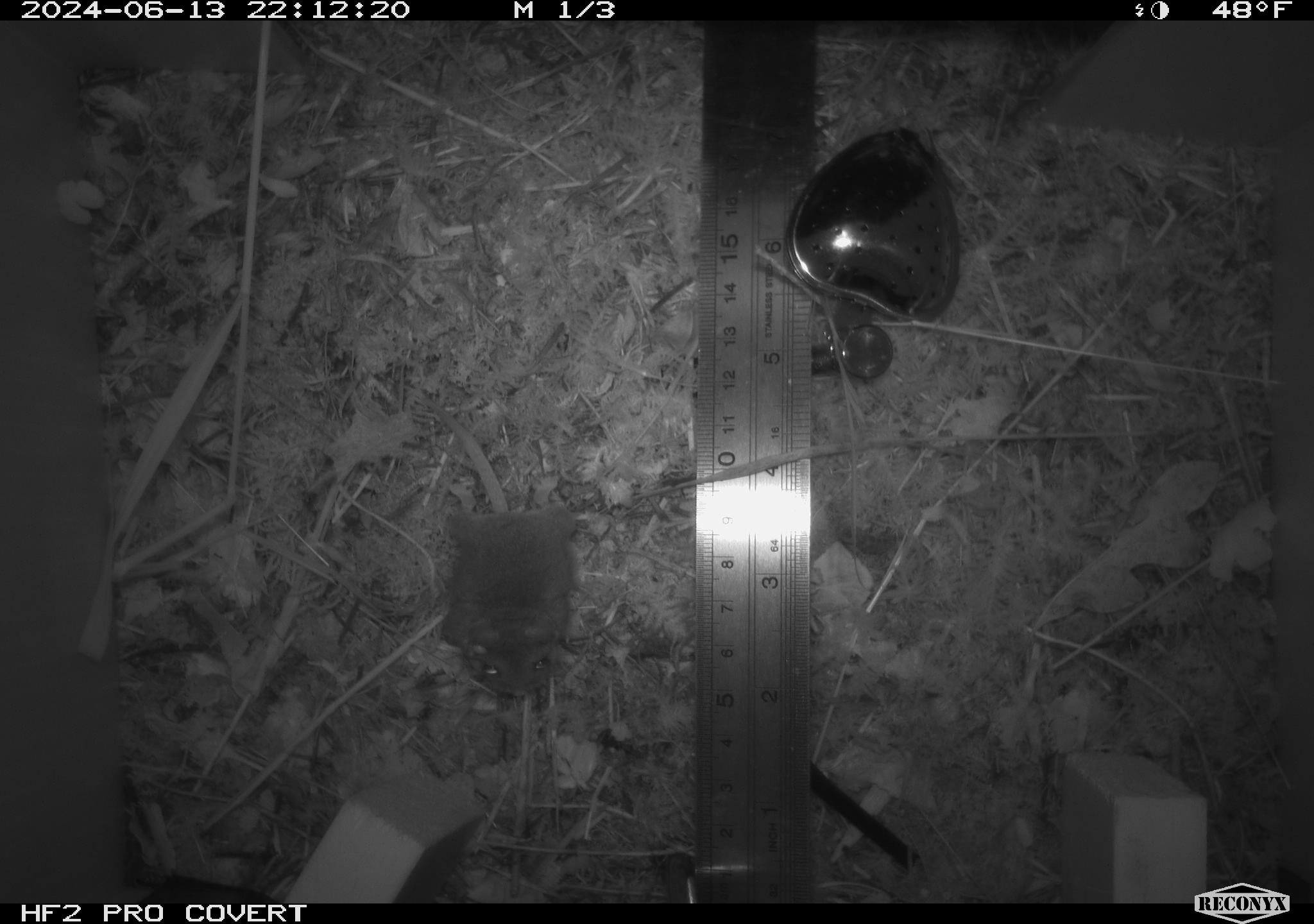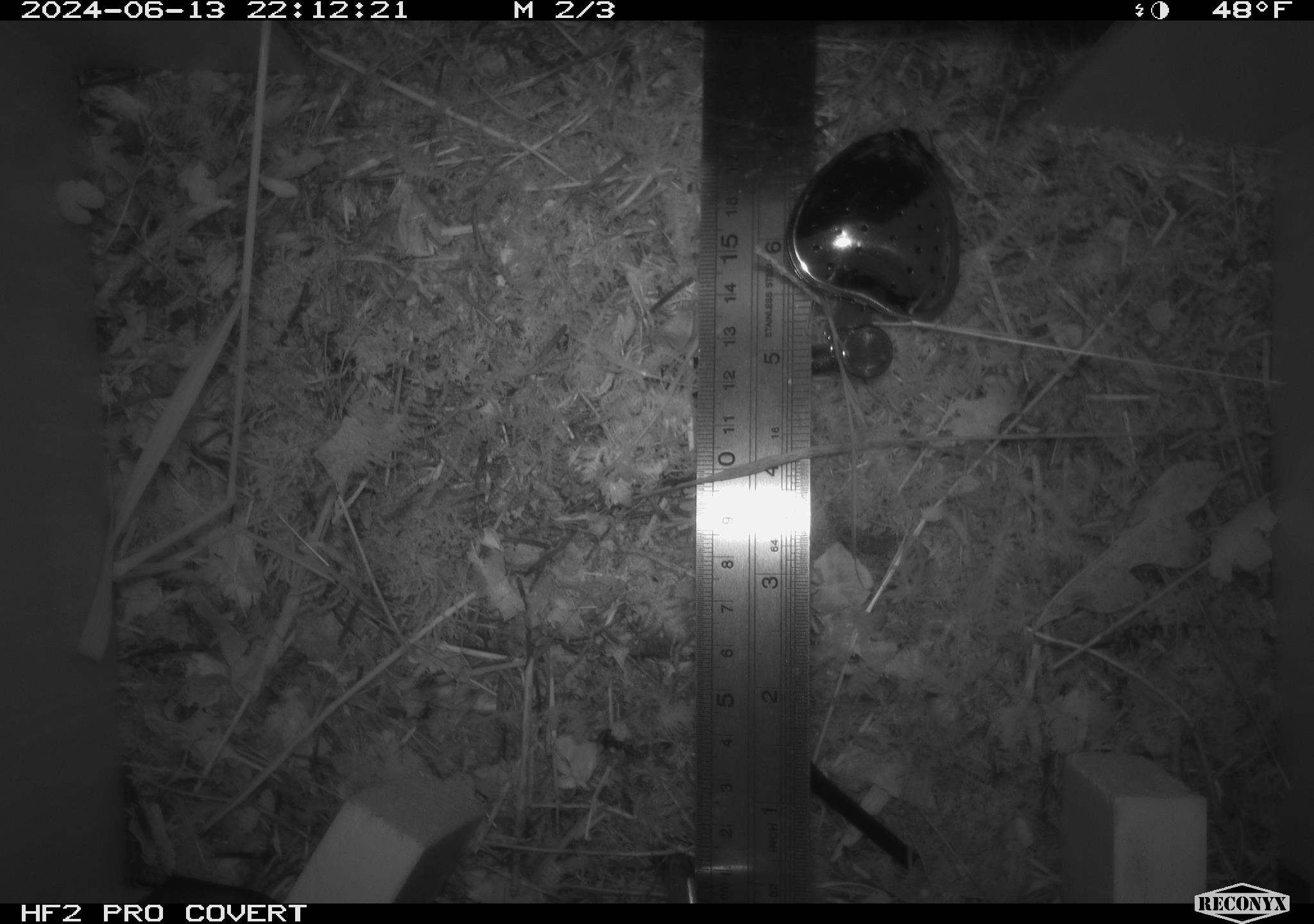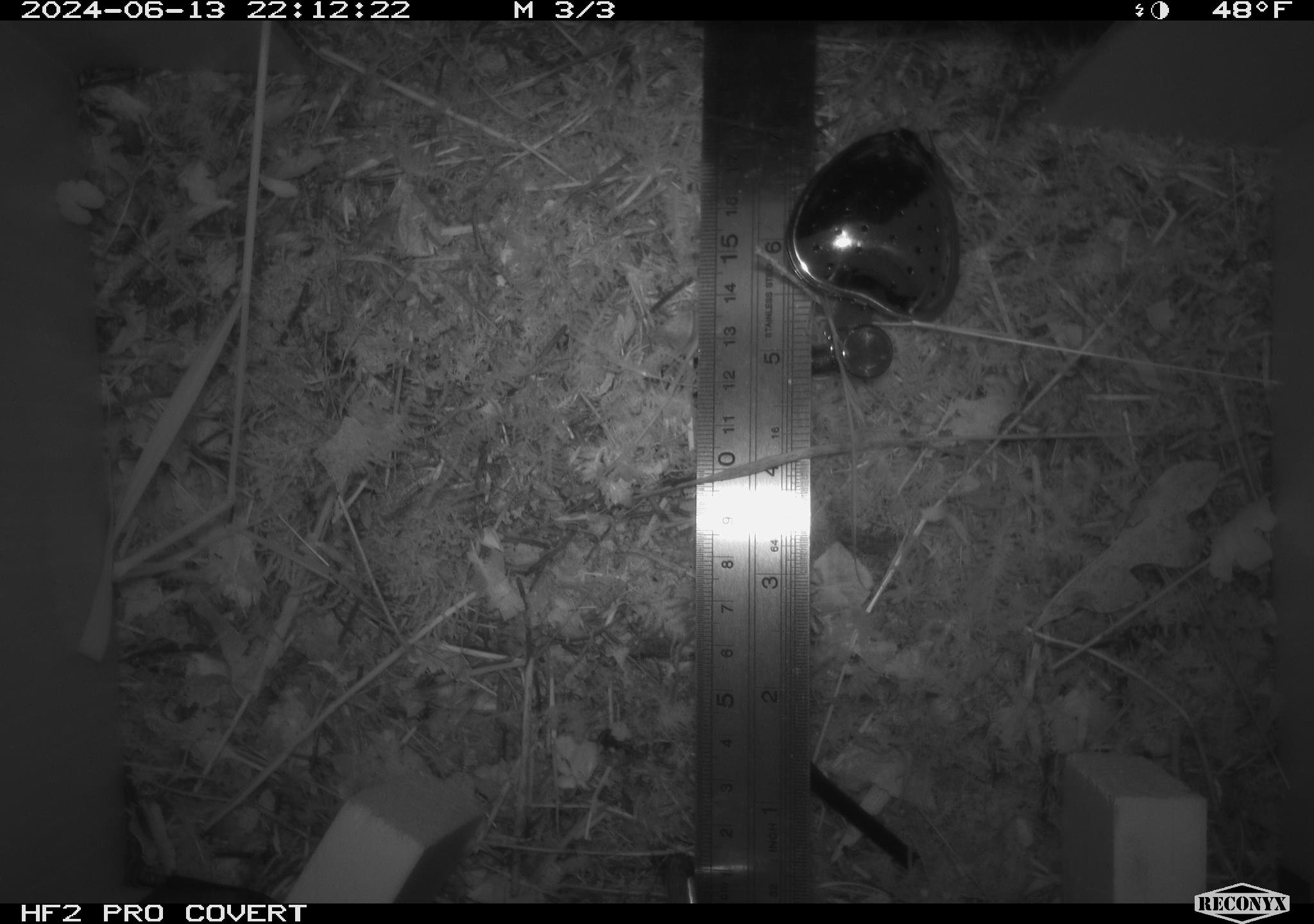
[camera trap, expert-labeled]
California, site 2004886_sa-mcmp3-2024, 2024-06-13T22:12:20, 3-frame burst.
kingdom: Animalia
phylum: Chordata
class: Mammalia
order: Rodentia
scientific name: Rodentia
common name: mouse species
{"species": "mouse species (Rodentia)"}